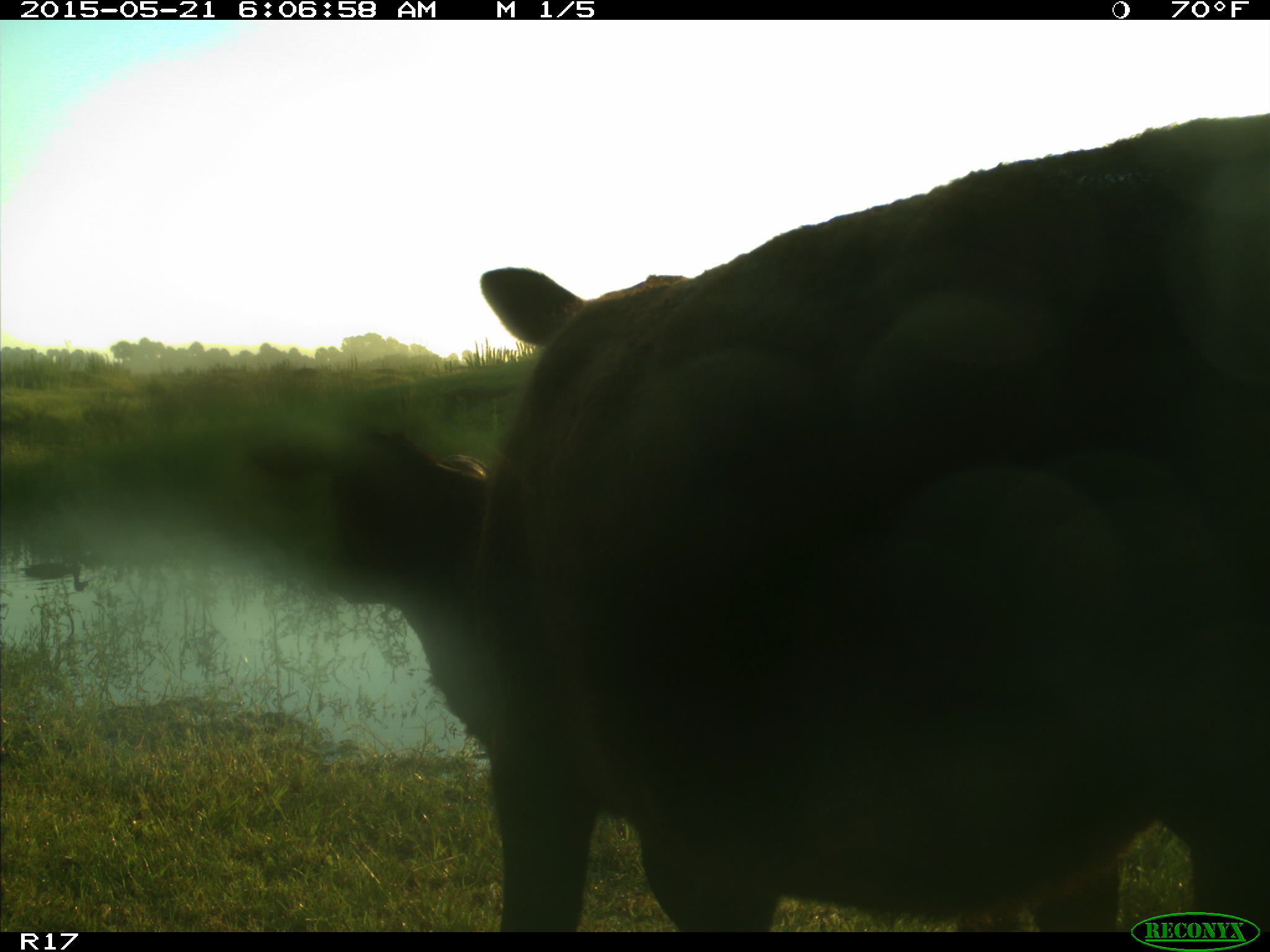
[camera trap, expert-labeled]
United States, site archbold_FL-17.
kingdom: Animalia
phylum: Chordata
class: Mammalia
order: Artiodactyla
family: Bovidae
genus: Bos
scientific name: Bos taurus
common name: domestic cow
Bos taurus (domestic cow).